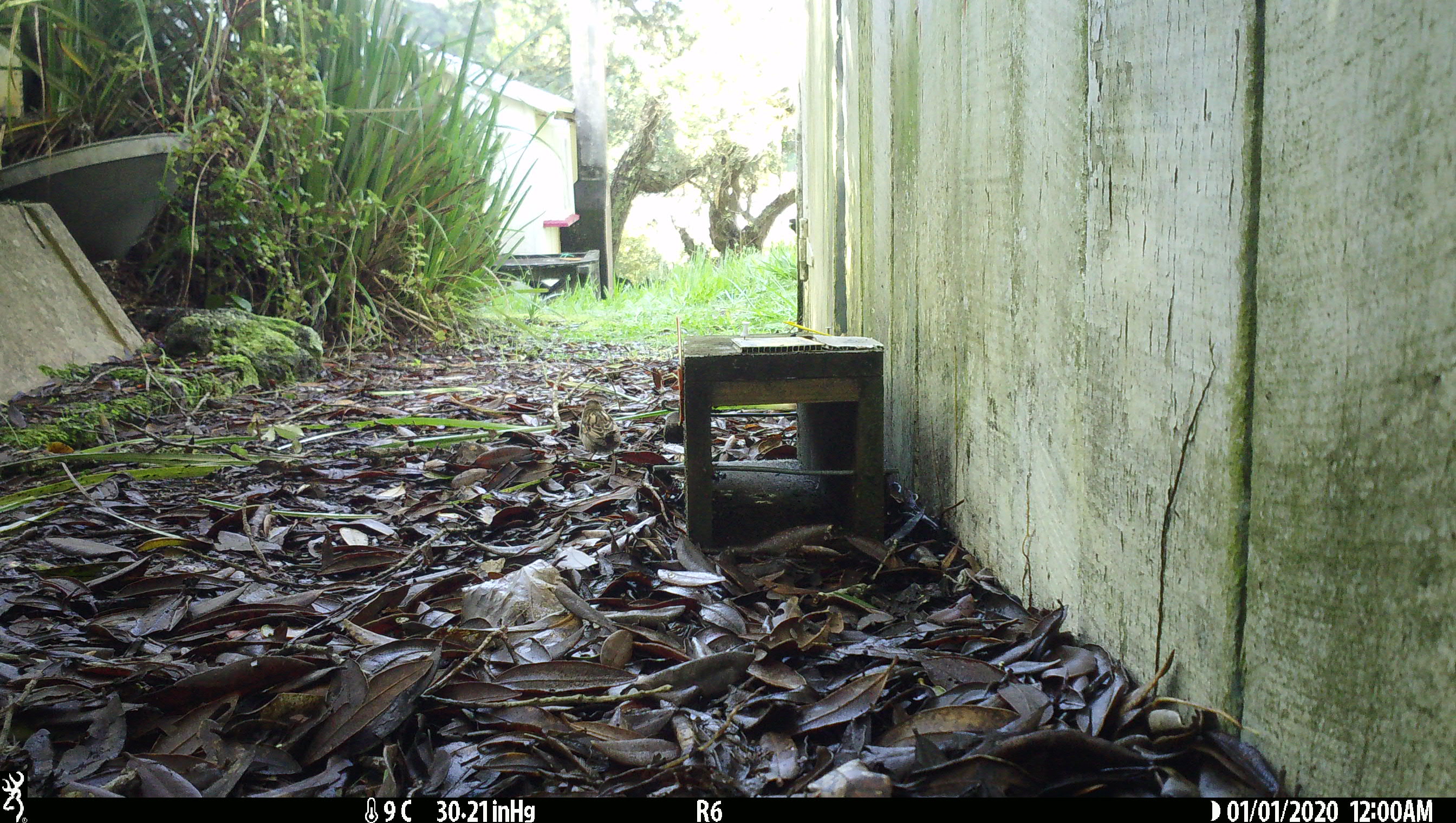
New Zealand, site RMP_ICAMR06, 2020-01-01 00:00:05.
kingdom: Animalia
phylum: Chordata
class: Aves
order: Passeriformes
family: Passeridae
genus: Passer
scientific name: Passer domesticus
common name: house sparrow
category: sparrow